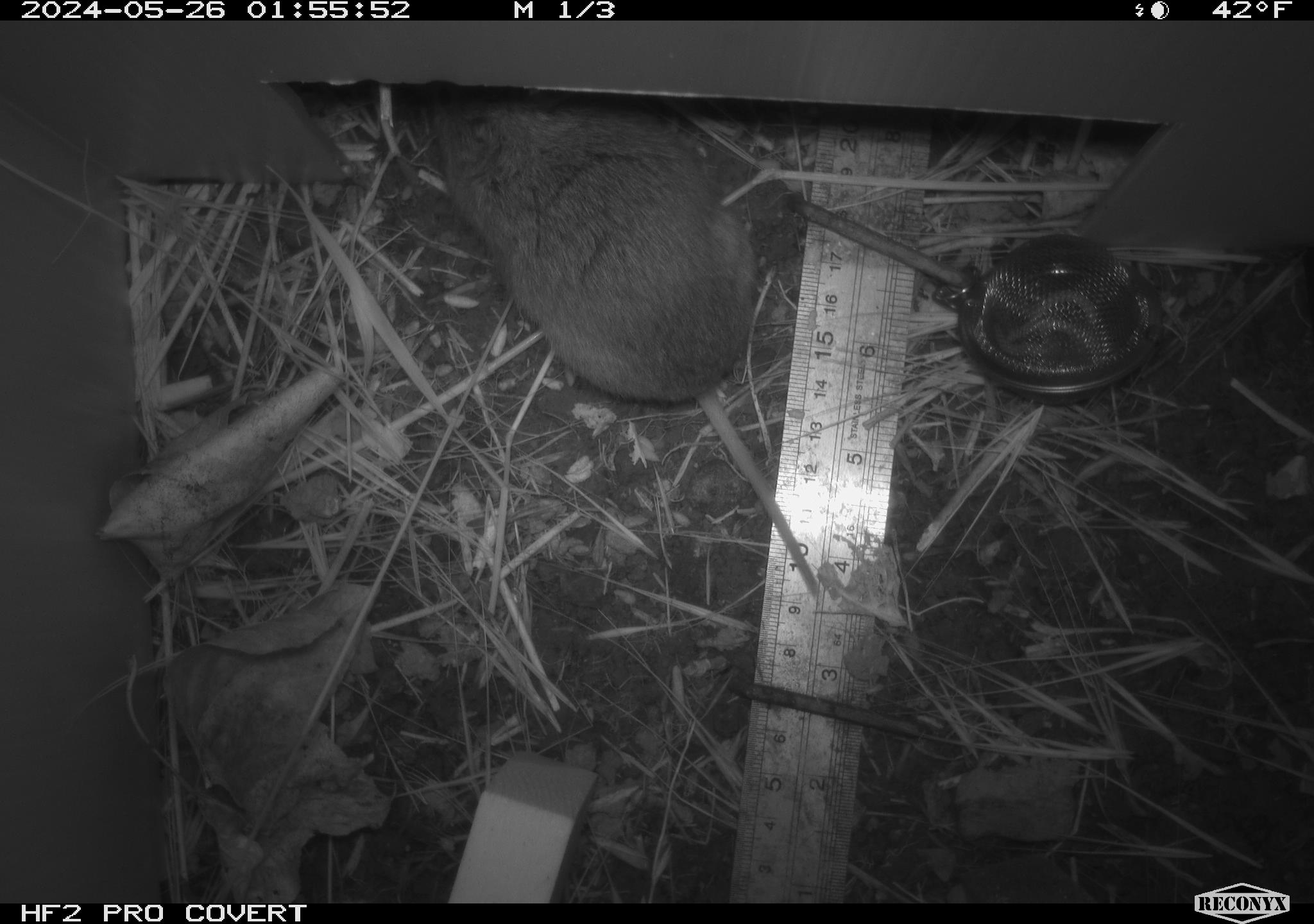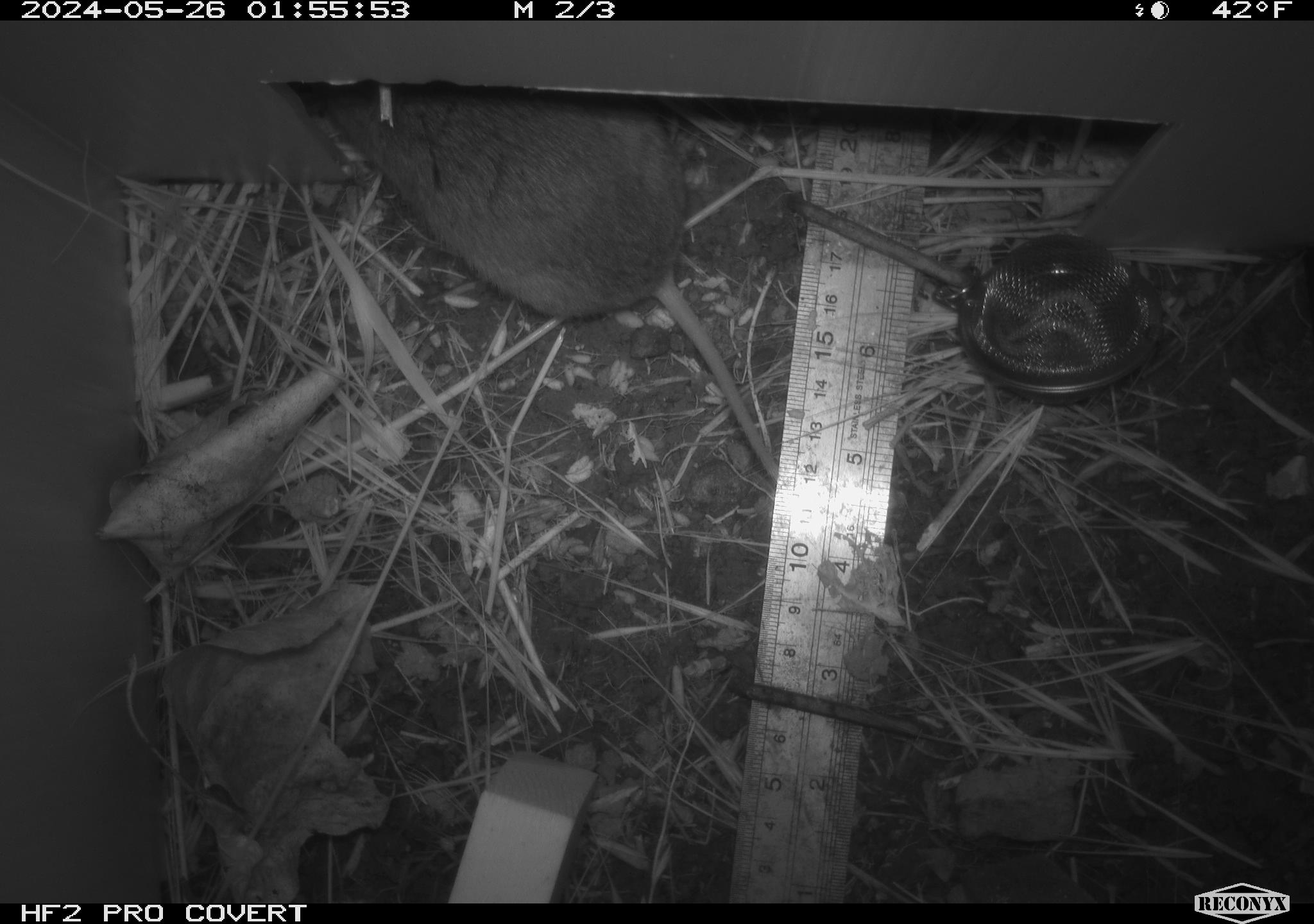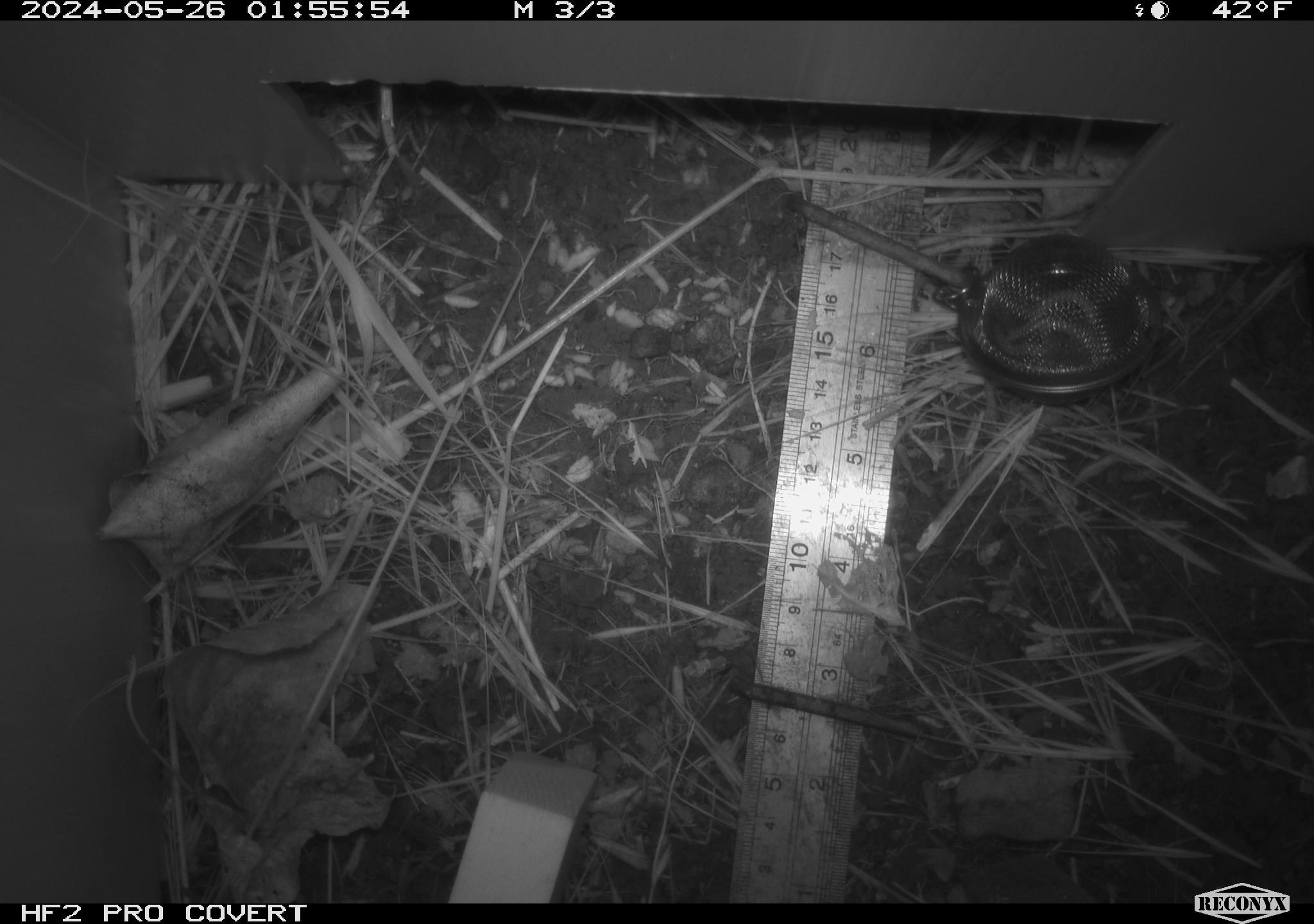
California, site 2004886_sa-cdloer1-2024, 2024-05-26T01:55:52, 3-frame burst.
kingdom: Animalia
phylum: Chordata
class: Mammalia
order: Rodentia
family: Cricetidae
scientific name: Arvicolinae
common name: voles, lemmings, and muskrats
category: arvicolinae subfamily